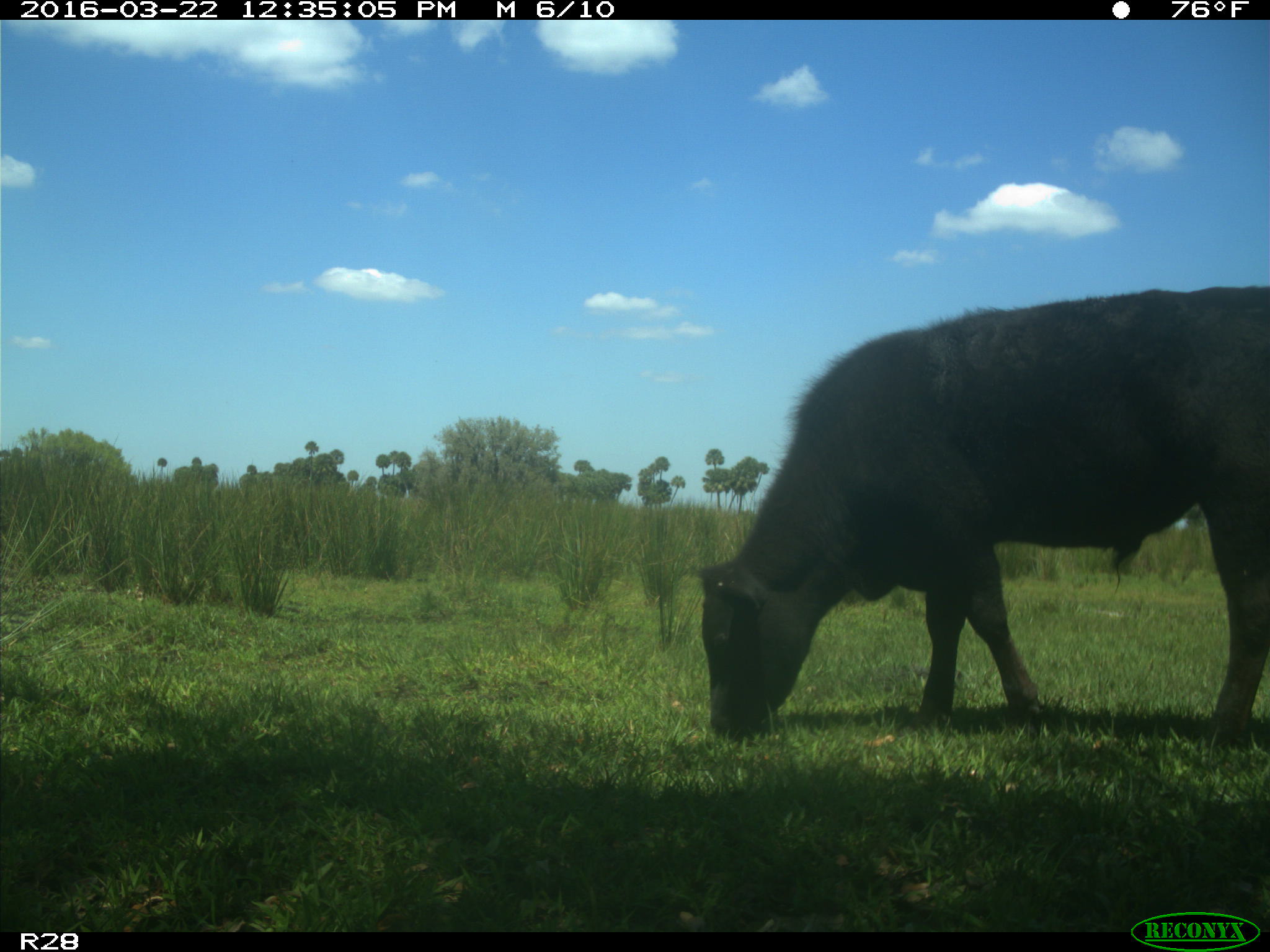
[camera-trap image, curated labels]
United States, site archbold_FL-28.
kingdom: Animalia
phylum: Chordata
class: Mammalia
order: Artiodactyla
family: Bovidae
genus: Bos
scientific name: Bos taurus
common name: domestic cow